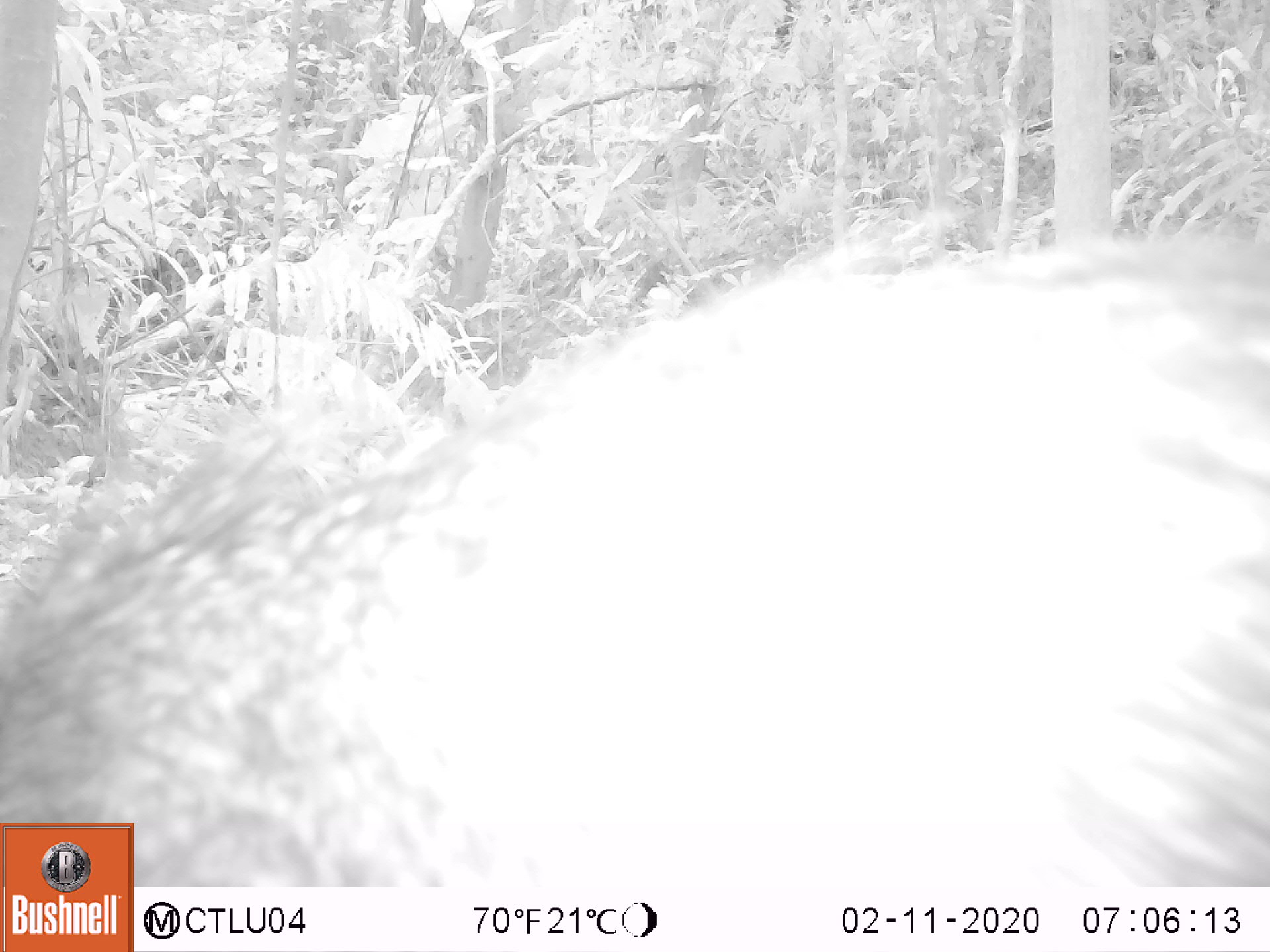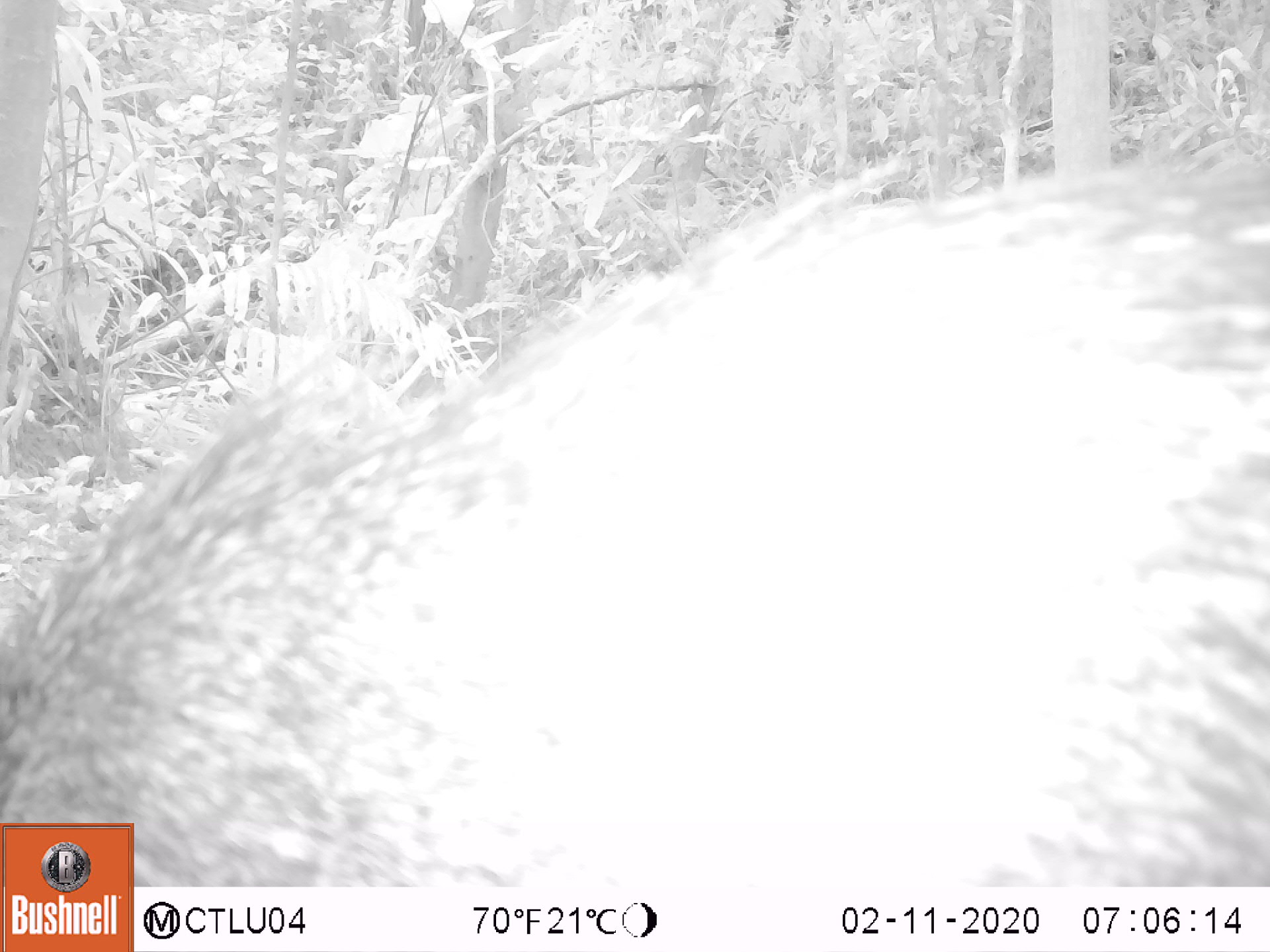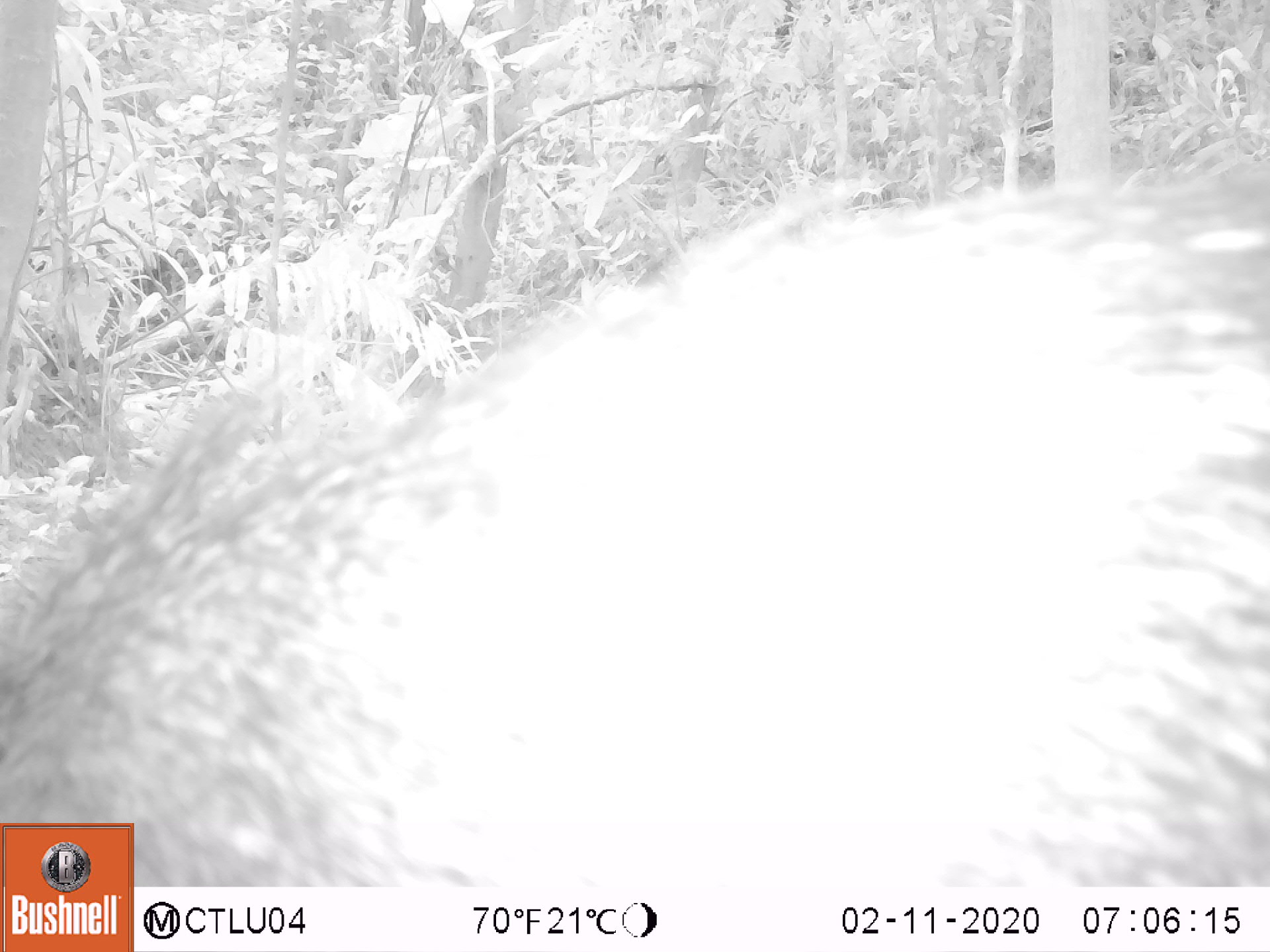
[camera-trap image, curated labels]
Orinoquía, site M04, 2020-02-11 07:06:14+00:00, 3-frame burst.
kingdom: Animalia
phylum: Chordata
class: Mammalia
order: Artiodactyla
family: Tayassuidae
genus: Pecari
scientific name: Pecari tajacu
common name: collared peccary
Collared peccary (Pecari tajacu).